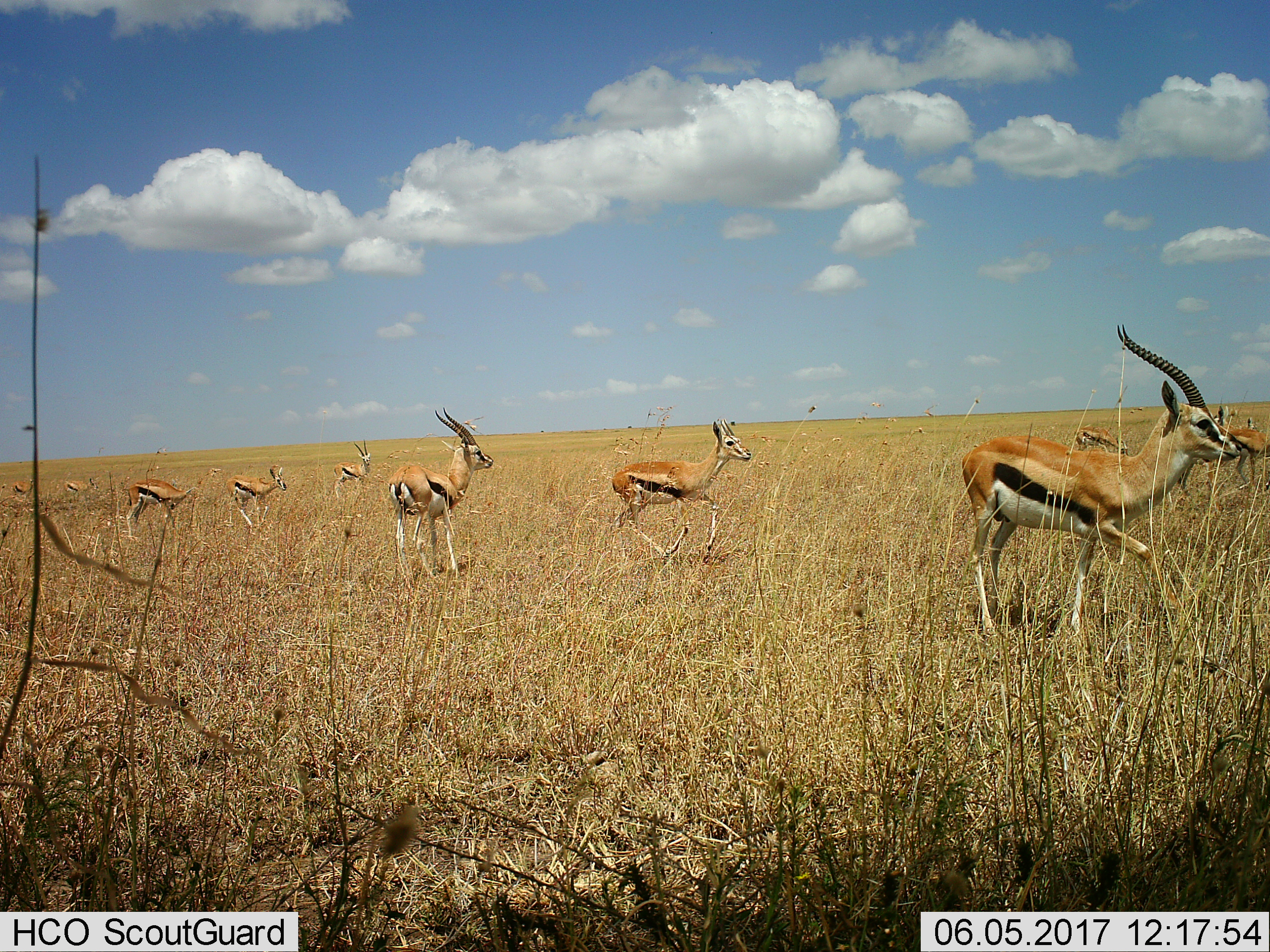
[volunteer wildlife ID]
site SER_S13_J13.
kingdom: Animalia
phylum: Chordata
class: Mammalia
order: Artiodactyla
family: Bovidae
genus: Eudorcas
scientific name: Eudorcas thomsonii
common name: thomson's gazelle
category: gazellethomsons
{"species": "gazellethomsons (thomson's gazelle) (Eudorcas thomsonii)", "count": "11-50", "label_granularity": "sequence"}